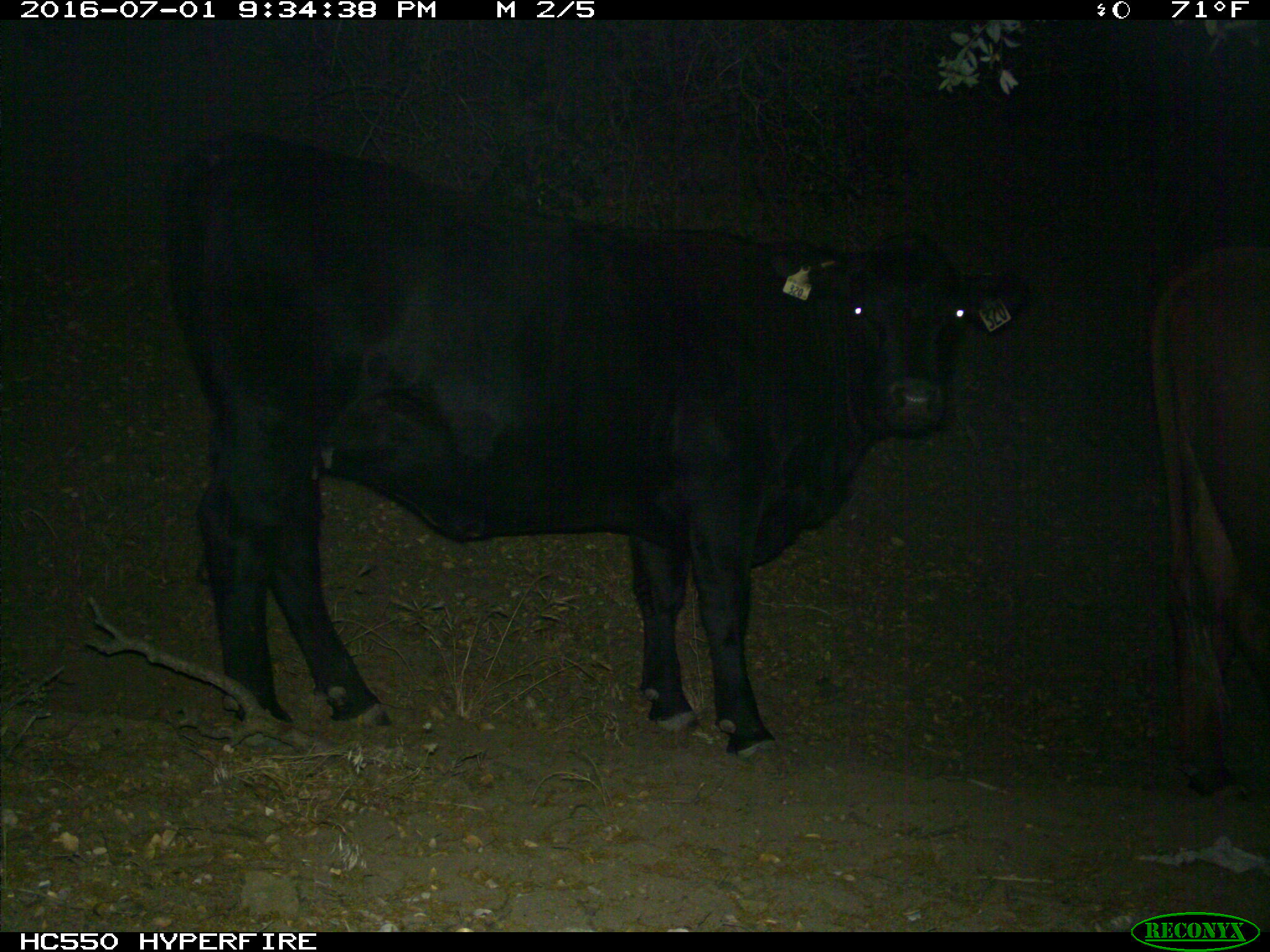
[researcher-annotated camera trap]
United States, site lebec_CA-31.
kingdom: Animalia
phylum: Chordata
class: Mammalia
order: Artiodactyla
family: Bovidae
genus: Bos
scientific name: Bos taurus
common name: domestic cow